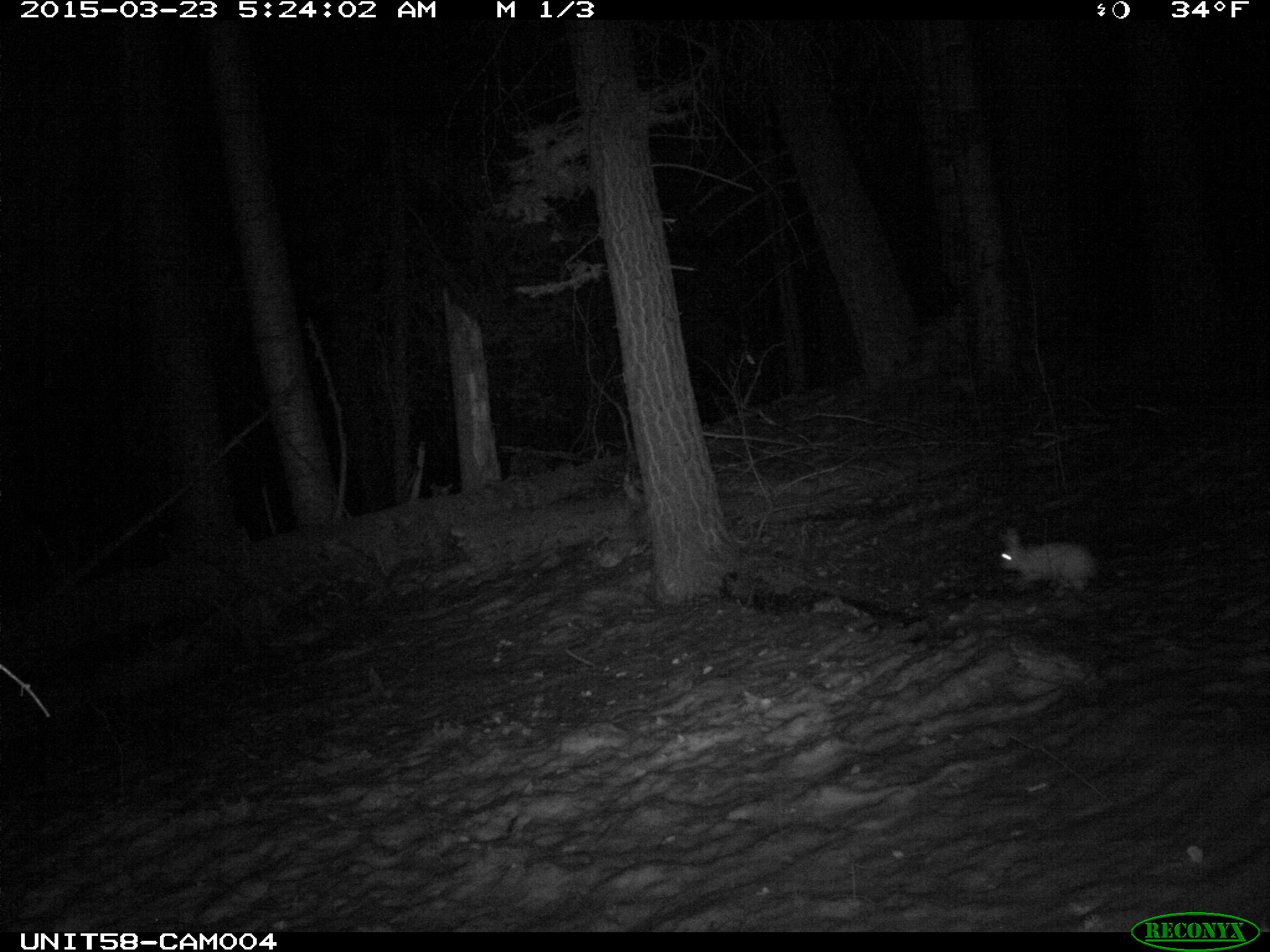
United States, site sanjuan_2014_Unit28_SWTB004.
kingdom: Animalia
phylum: Chordata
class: Mammalia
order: Lagomorpha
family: Leporidae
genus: Lepus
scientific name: Lepus americanus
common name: snowshoe hare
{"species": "Lepus americanus (snowshoe hare)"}